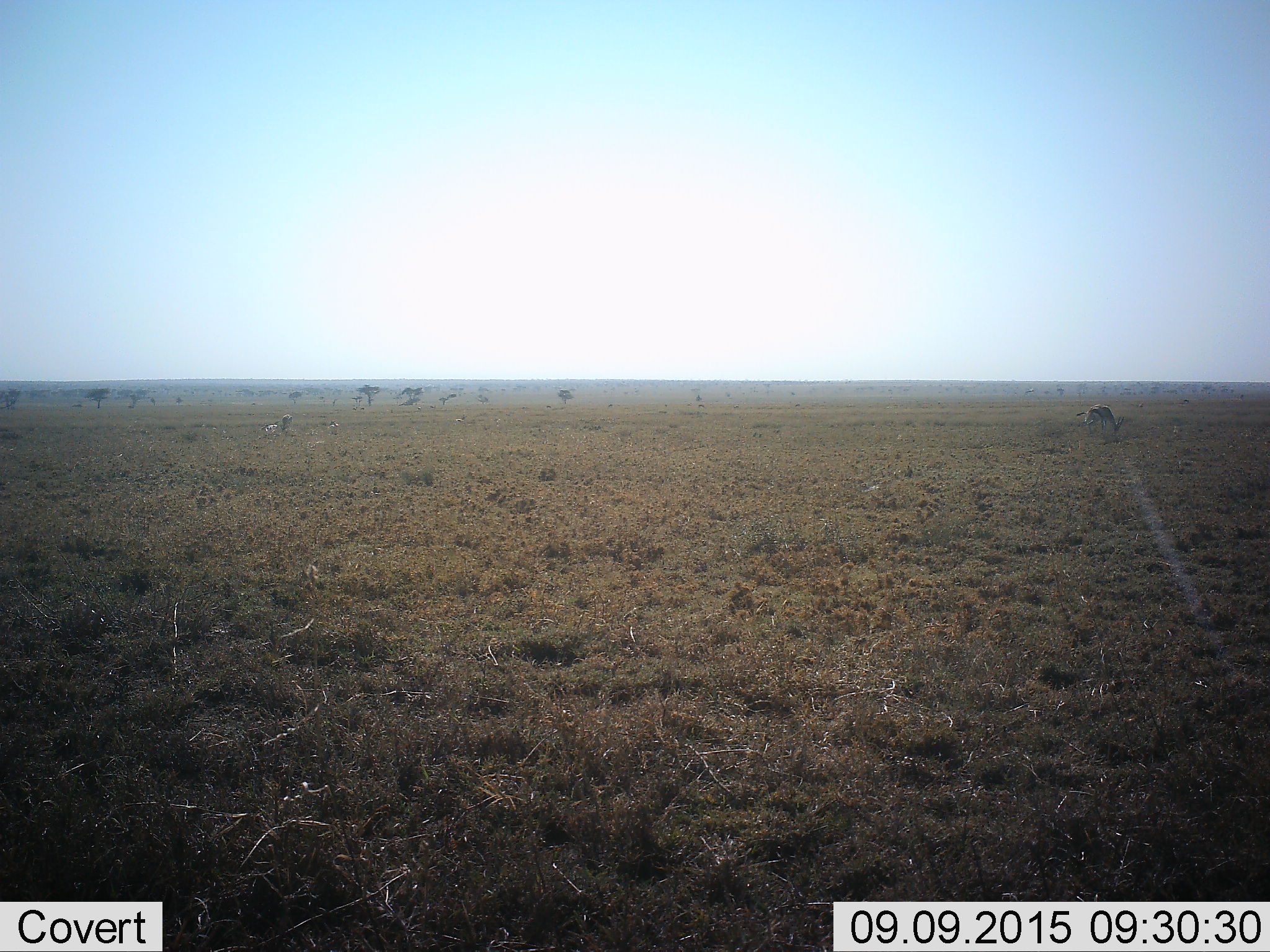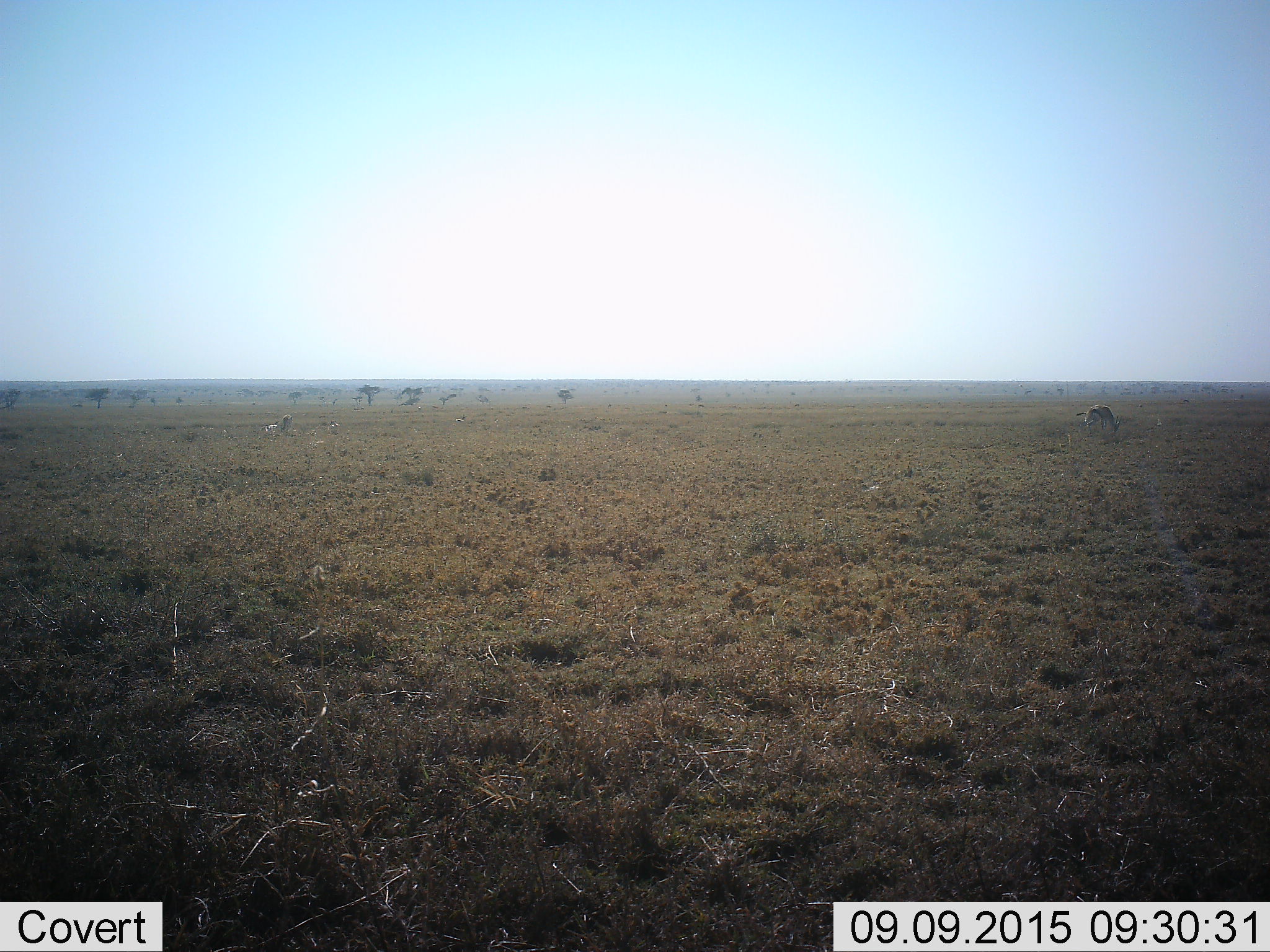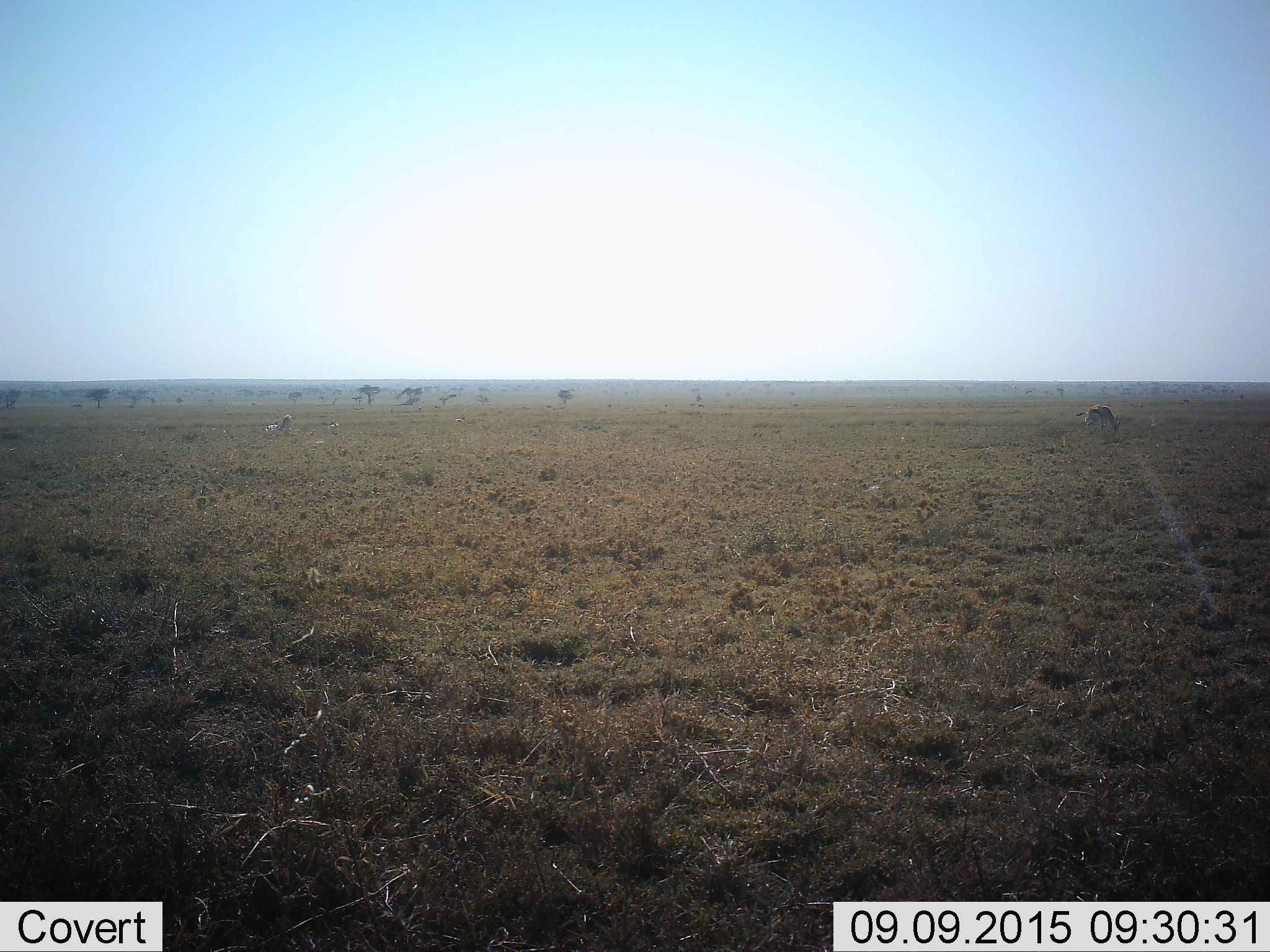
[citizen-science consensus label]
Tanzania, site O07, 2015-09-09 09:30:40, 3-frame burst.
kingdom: Animalia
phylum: Chordata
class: Mammalia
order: Artiodactyla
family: Bovidae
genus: Eudorcas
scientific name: Eudorcas thomsonii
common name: thomson's gazelle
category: gazellethomsons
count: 2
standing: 40%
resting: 40%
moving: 40%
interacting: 0%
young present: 0%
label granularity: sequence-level